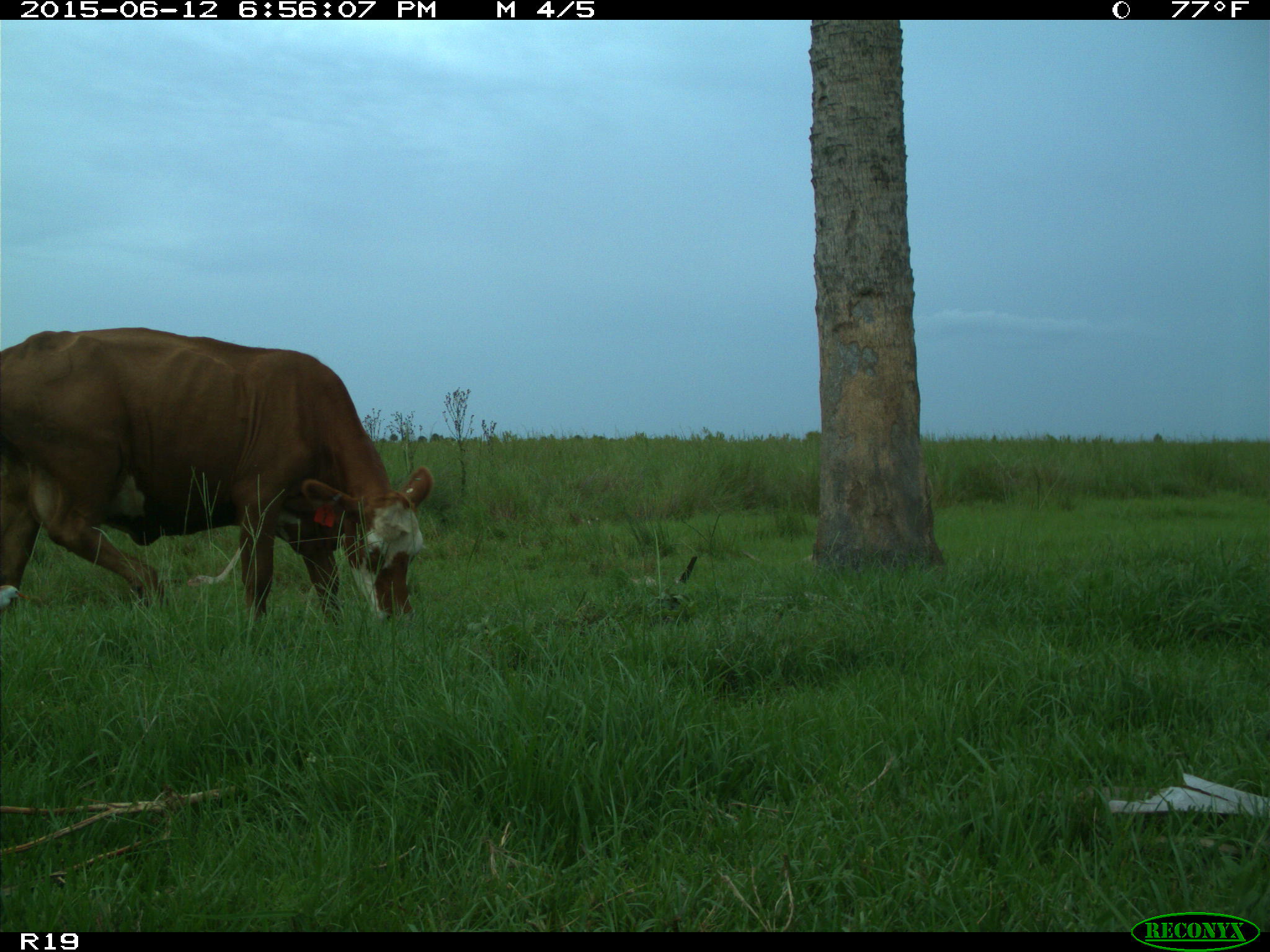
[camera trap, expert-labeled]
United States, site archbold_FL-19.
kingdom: Animalia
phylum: Chordata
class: Mammalia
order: Artiodactyla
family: Bovidae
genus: Bos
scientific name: Bos taurus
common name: domestic cow